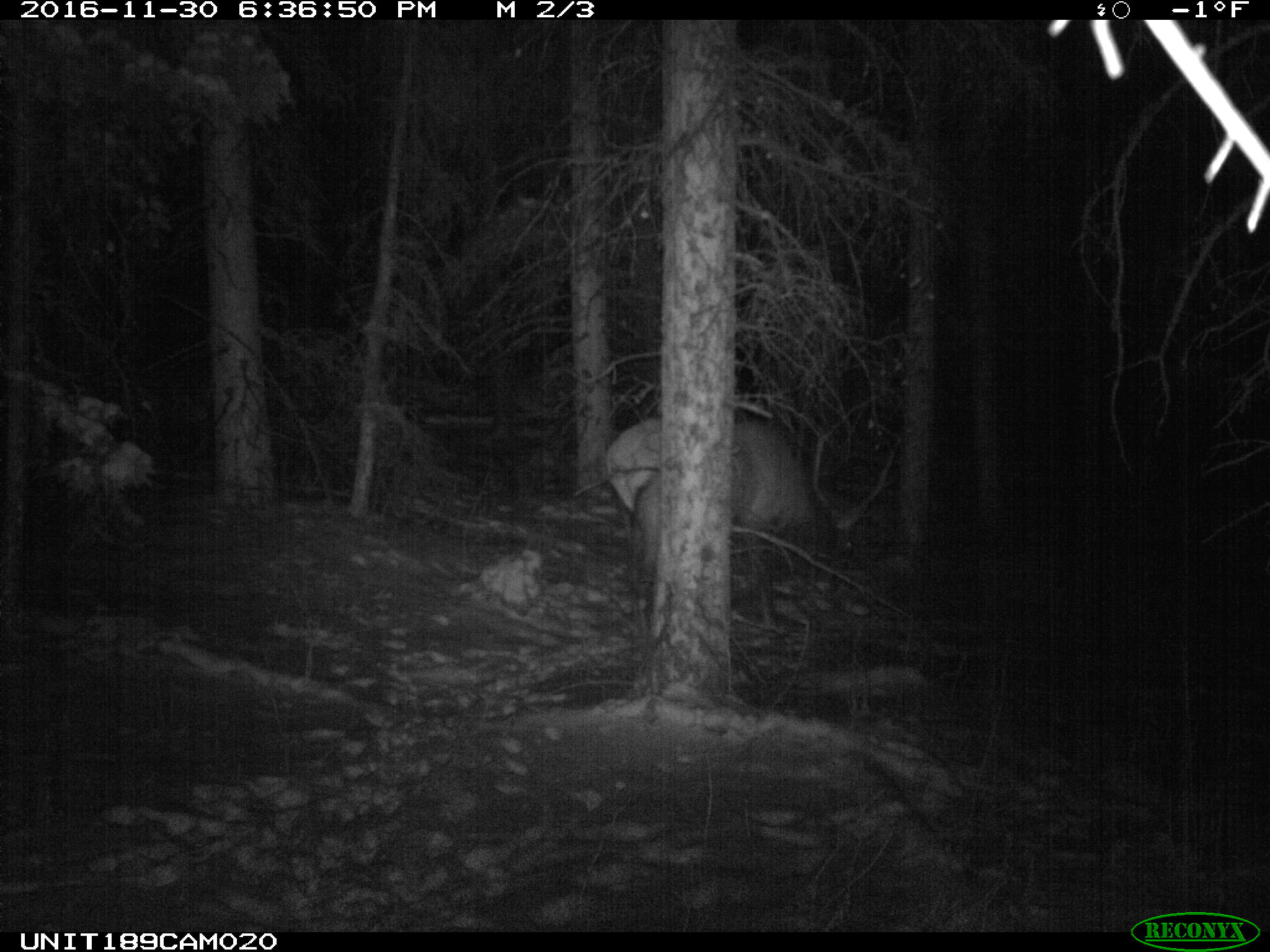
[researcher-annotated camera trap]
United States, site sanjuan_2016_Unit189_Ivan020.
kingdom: Animalia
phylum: Chordata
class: Mammalia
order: Artiodactyla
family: Cervidae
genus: Cervus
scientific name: Cervus elaphus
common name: red deer